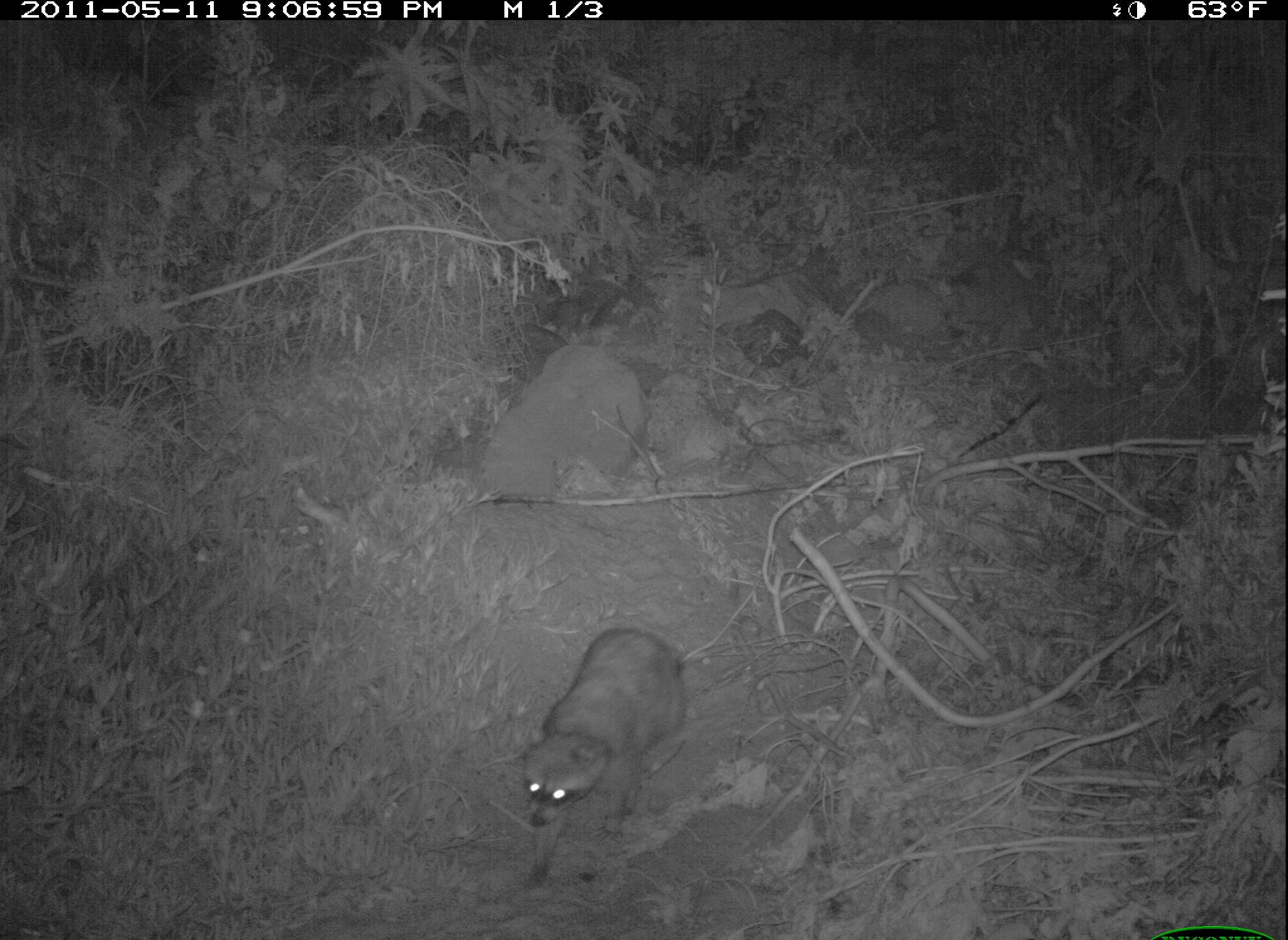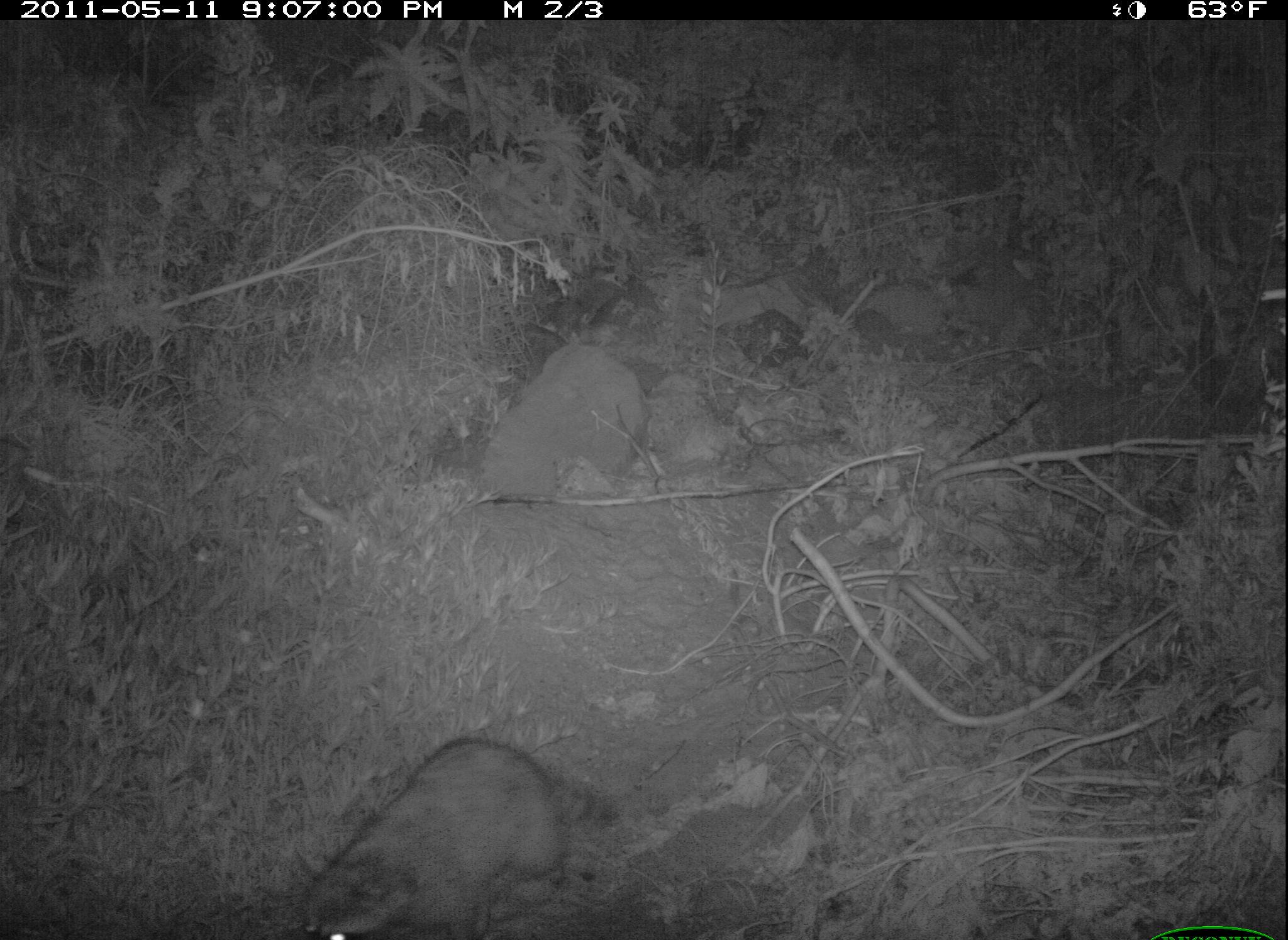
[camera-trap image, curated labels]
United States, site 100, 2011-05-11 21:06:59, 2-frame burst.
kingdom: Animalia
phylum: Chordata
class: Mammalia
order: Carnivora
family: Procyonidae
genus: Procyon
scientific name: Procyon lotor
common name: raccoon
Raccoon (Procyon lotor).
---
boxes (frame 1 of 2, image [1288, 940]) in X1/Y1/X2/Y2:
raccoon: 506/615/696/900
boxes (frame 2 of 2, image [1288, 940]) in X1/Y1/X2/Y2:
raccoon: 299/715/625/940